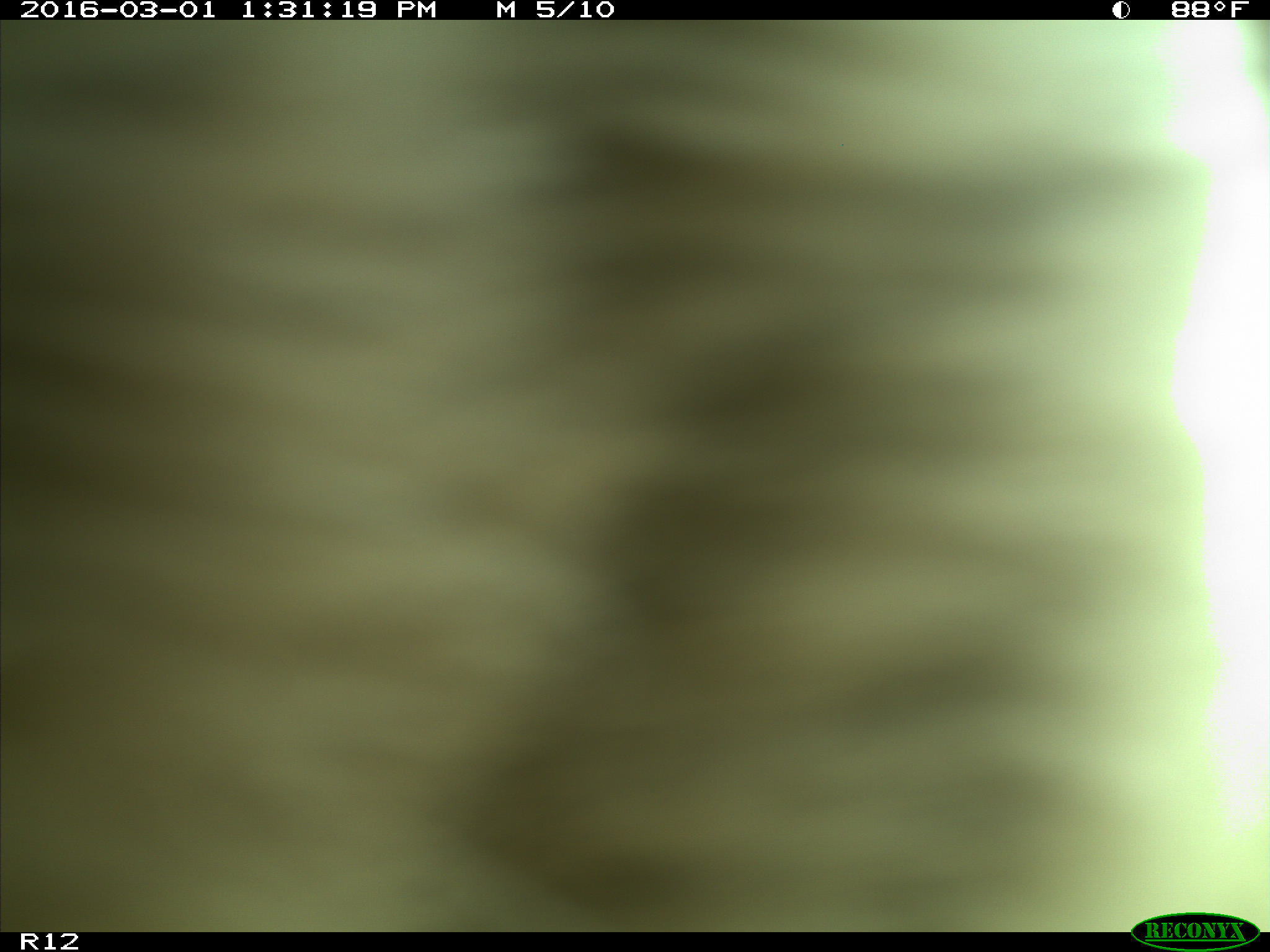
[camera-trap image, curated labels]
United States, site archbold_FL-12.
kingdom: Animalia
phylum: Chordata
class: Mammalia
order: Artiodactyla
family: Bovidae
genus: Bos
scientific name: Bos taurus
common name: domestic cow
Bos taurus (domestic cow).